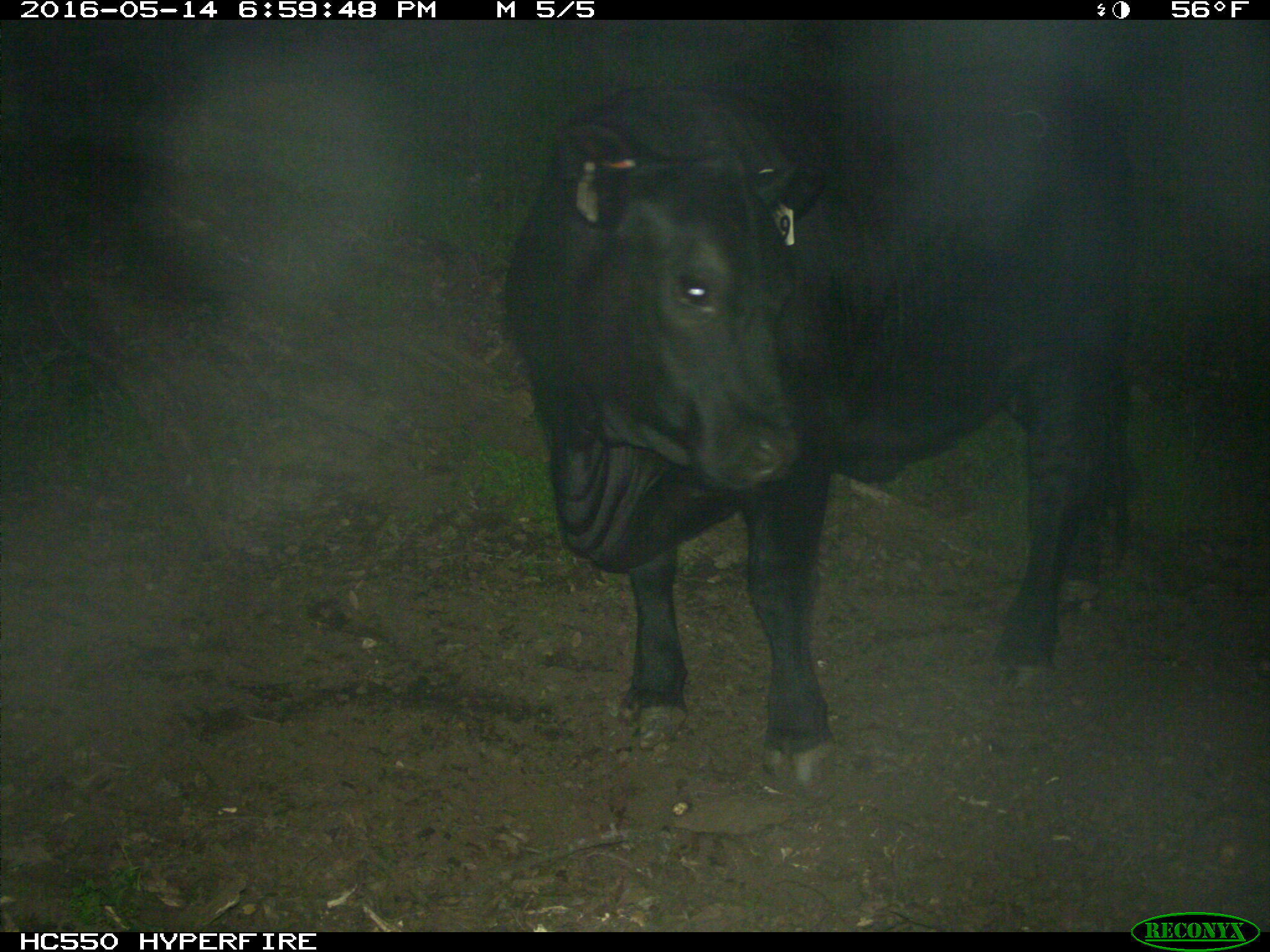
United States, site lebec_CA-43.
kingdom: Animalia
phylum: Chordata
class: Mammalia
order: Artiodactyla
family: Bovidae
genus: Bos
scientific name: Bos taurus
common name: domestic cow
Bos taurus (domestic cow).